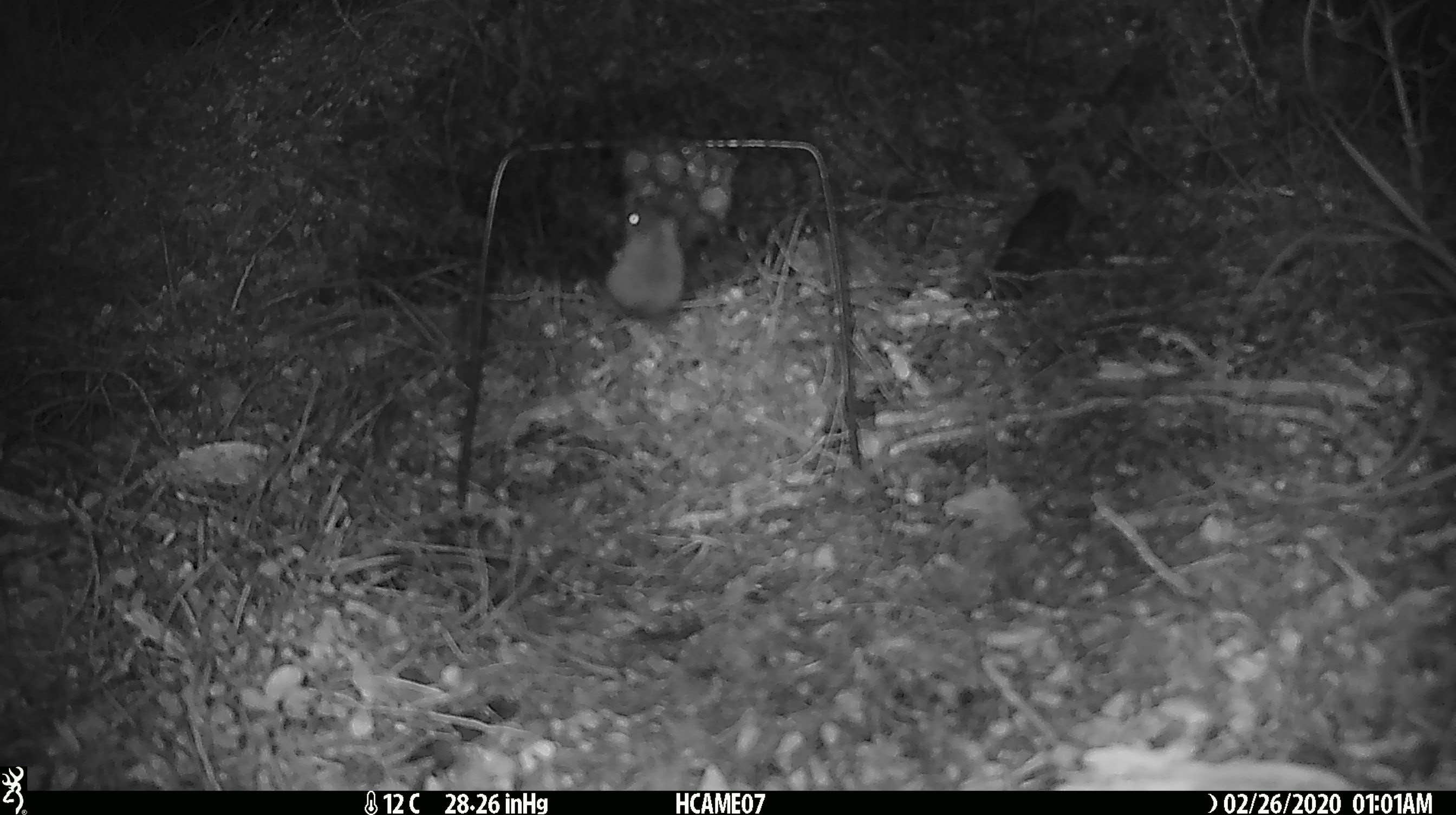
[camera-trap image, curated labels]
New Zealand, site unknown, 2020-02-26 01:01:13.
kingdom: Animalia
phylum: Chordata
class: Mammalia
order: Rodentia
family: Muridae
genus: Mus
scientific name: Mus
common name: mouse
Mouse (Mus).